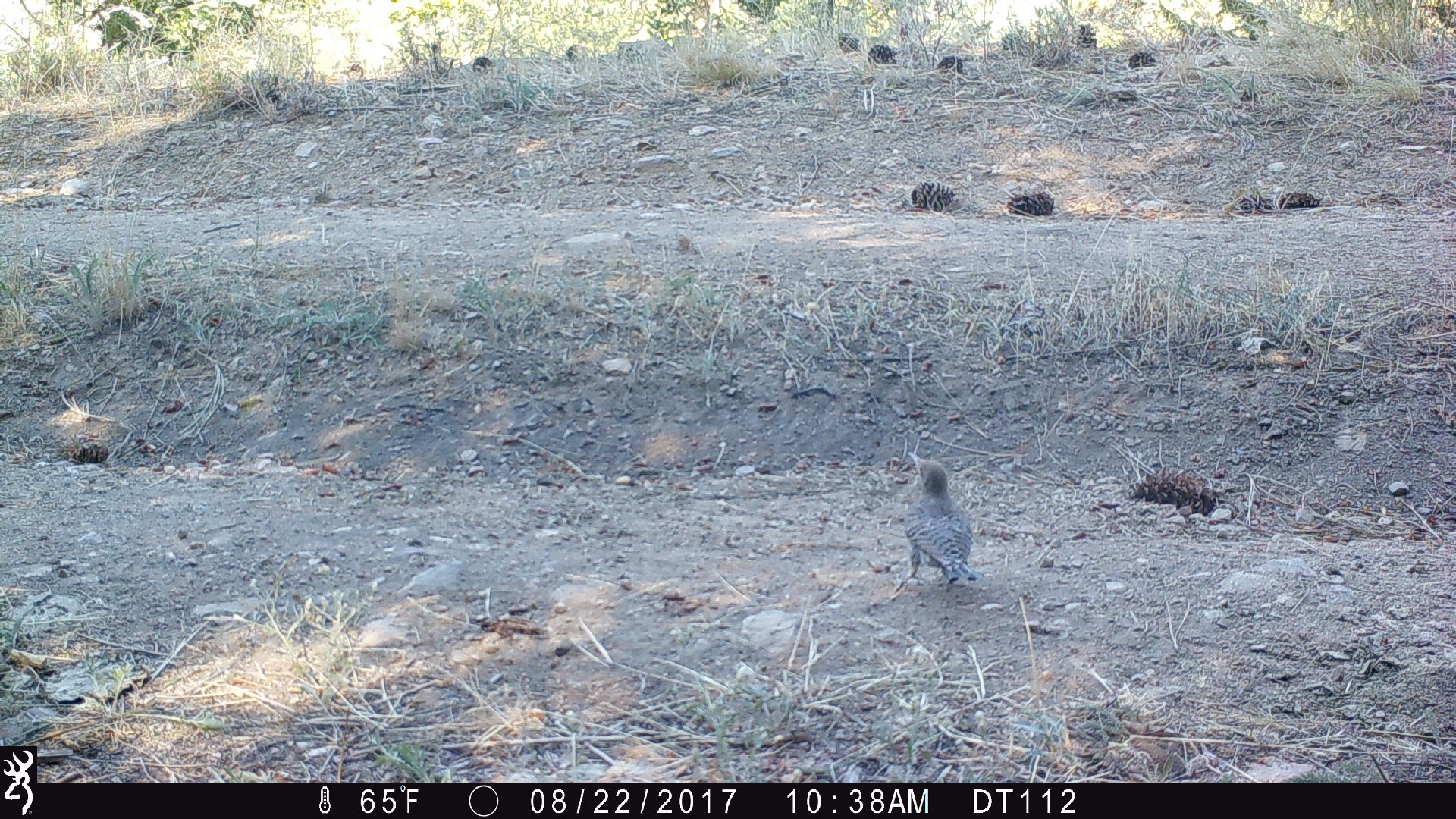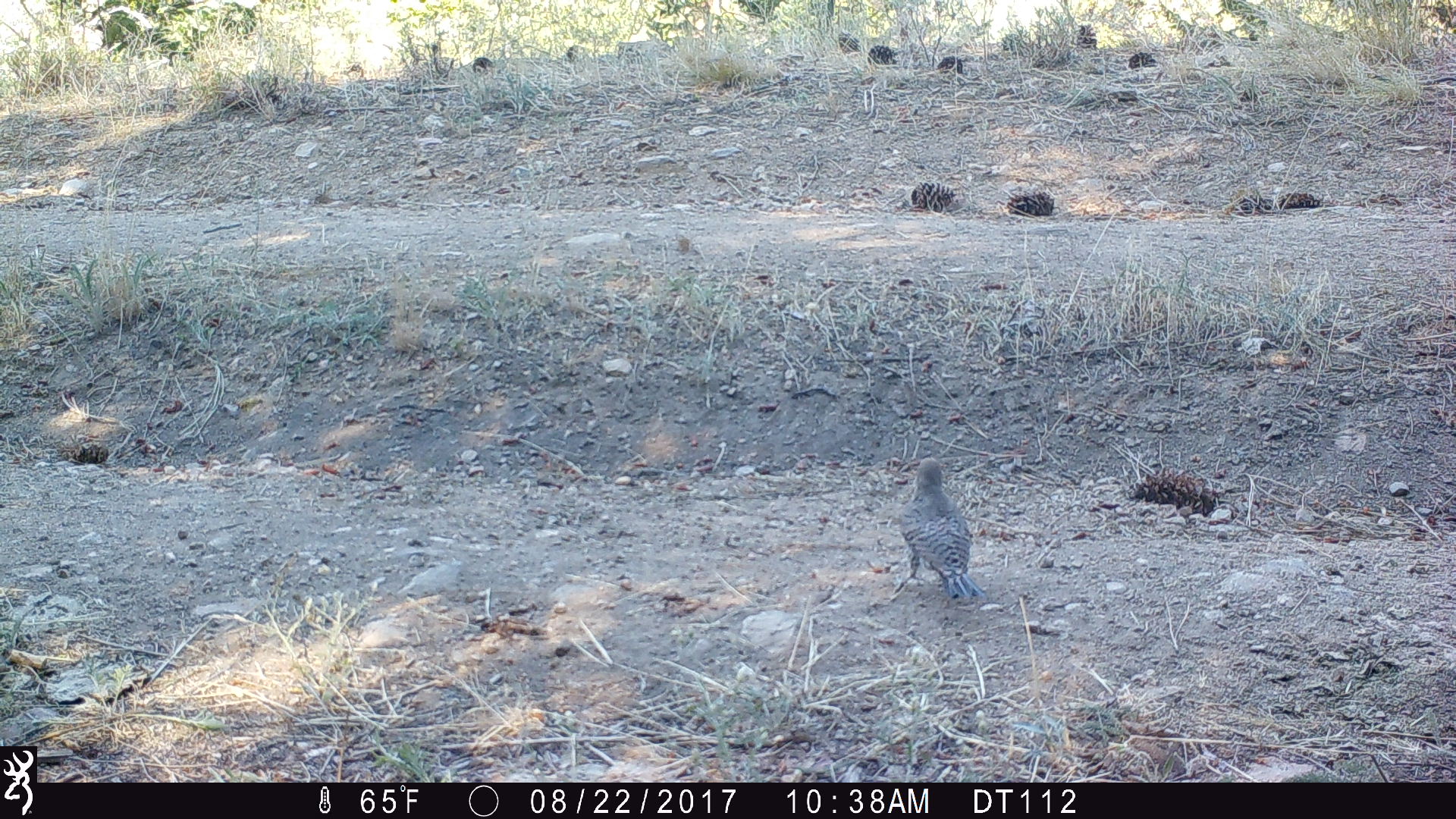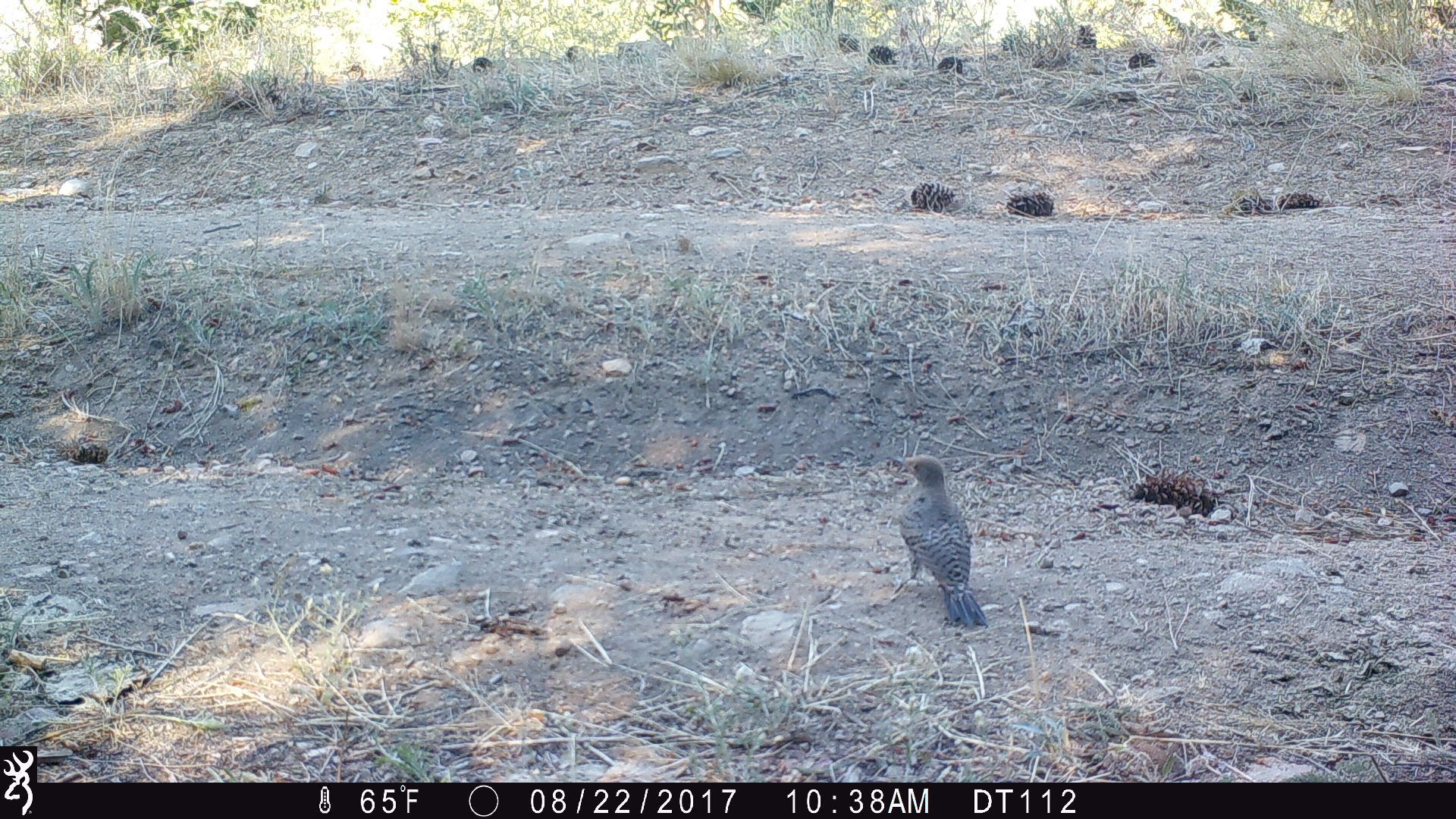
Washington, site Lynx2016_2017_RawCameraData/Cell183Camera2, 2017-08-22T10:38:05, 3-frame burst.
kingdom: Animalia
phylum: Chordata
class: Aves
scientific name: Aves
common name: birds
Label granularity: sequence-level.